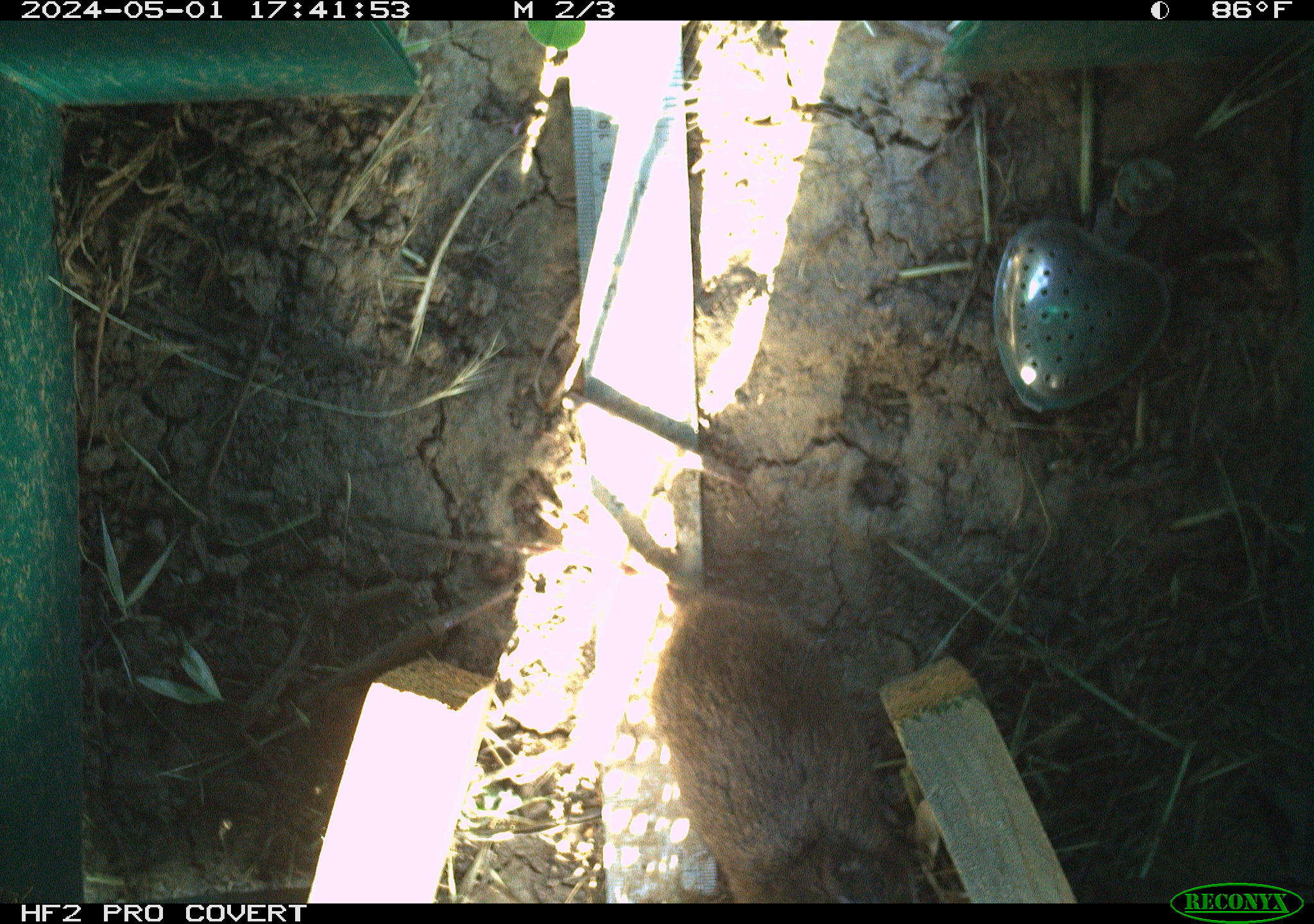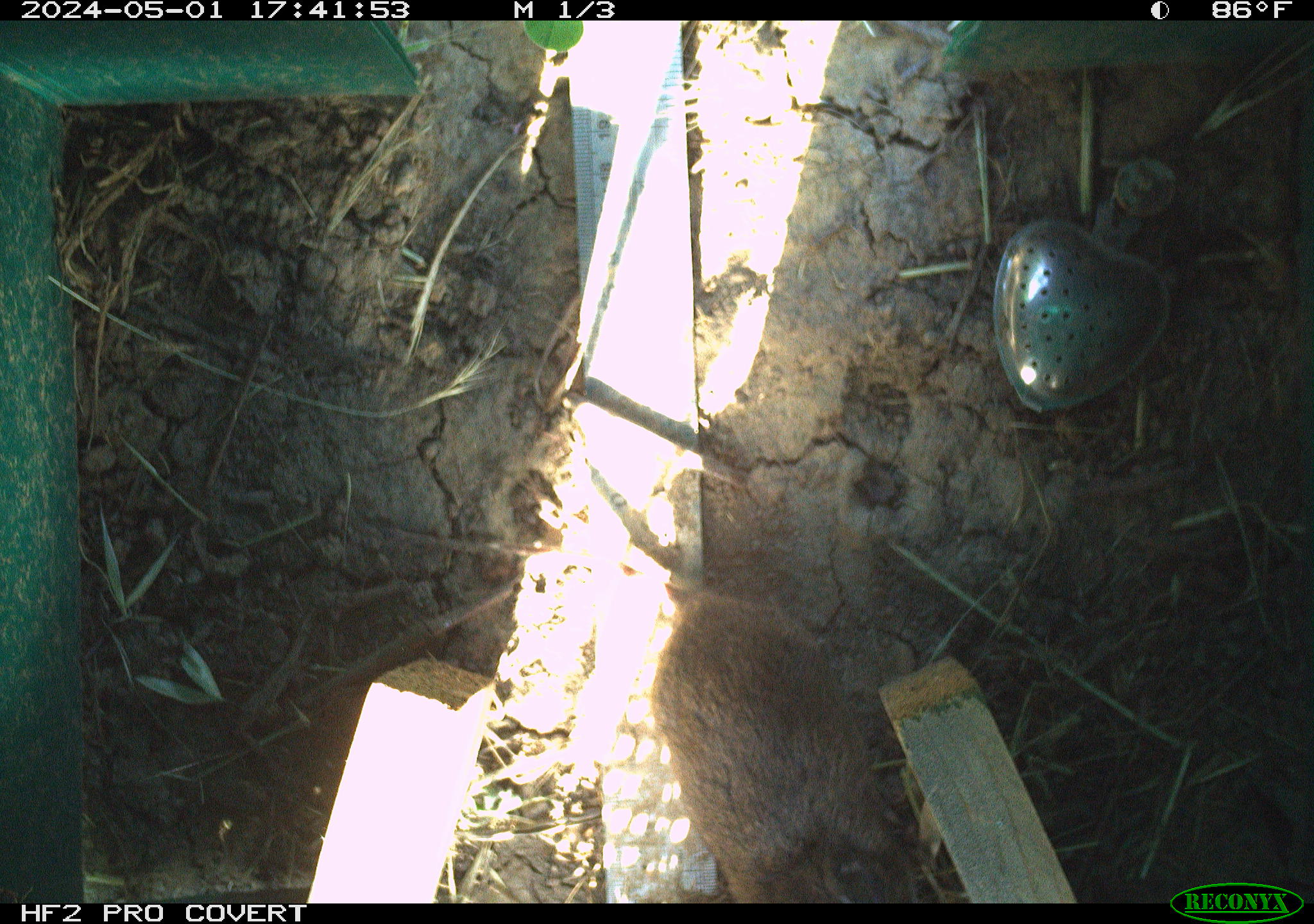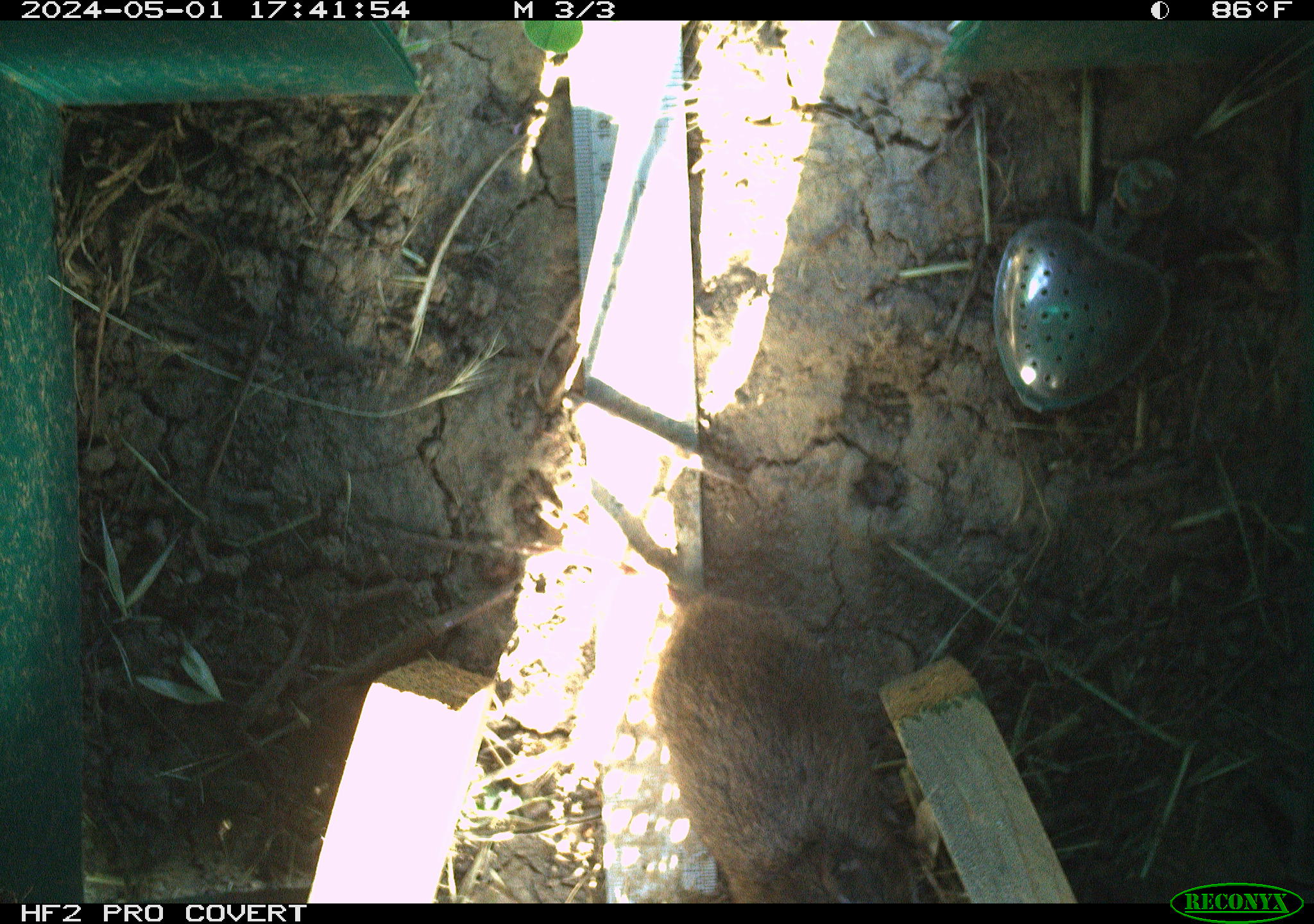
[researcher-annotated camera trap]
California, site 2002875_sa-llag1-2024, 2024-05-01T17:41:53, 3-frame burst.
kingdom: Animalia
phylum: Chordata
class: Mammalia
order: Rodentia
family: Cricetidae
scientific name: Arvicolinae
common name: voles, lemmings, and muskrats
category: arvicolinae subfamily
Arvicolinae subfamily (voles, lemmings, and muskrats) (Arvicolinae).